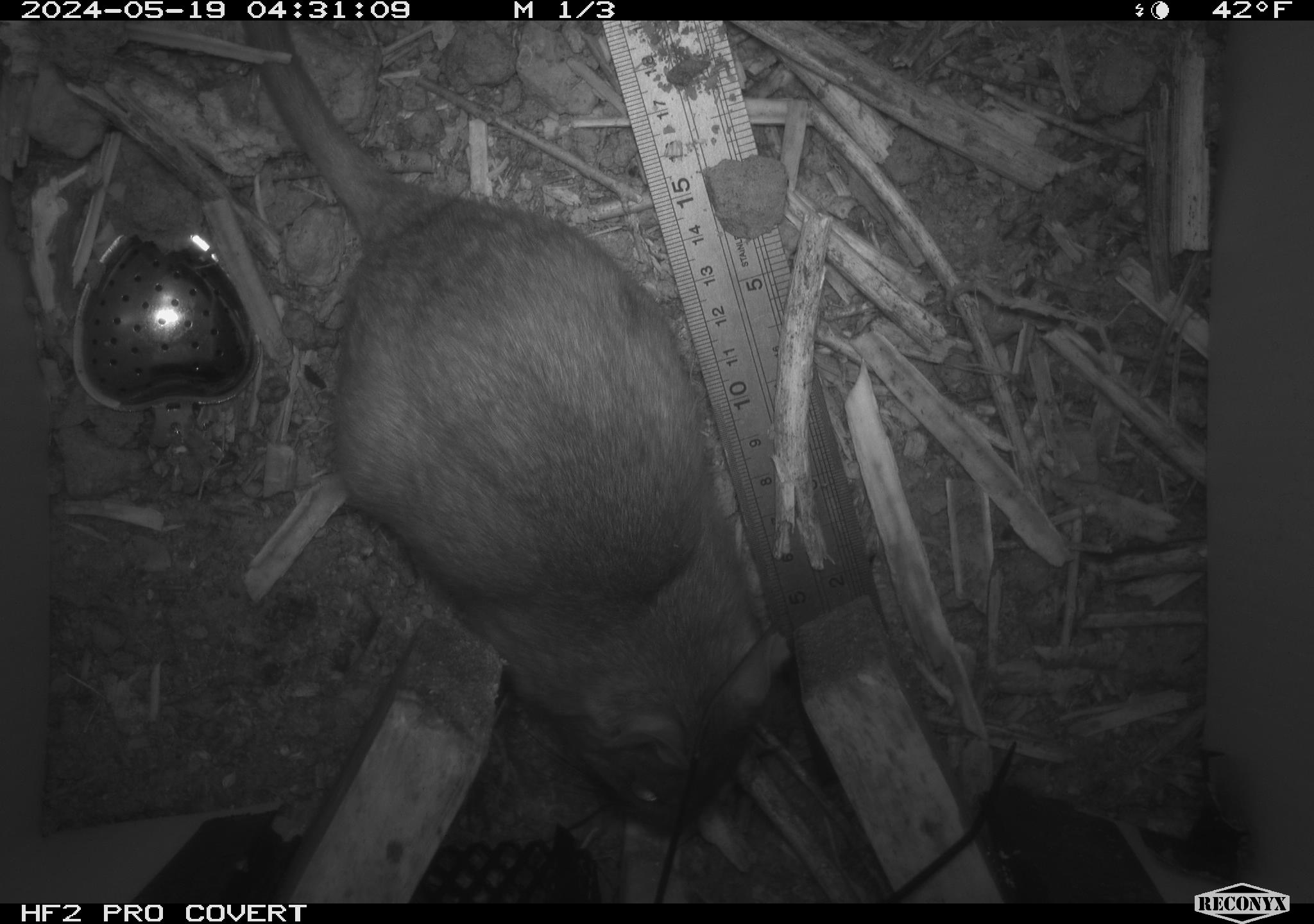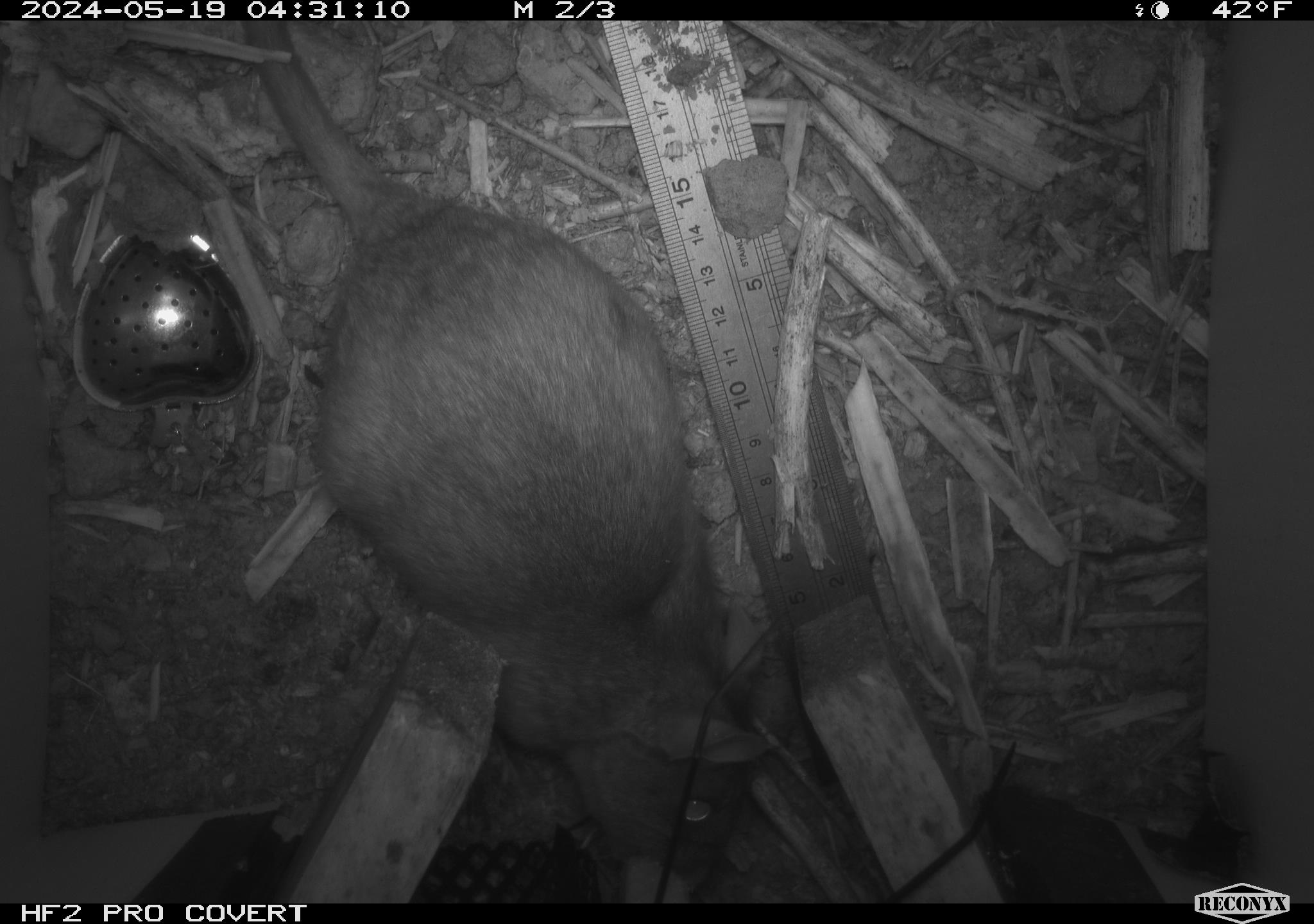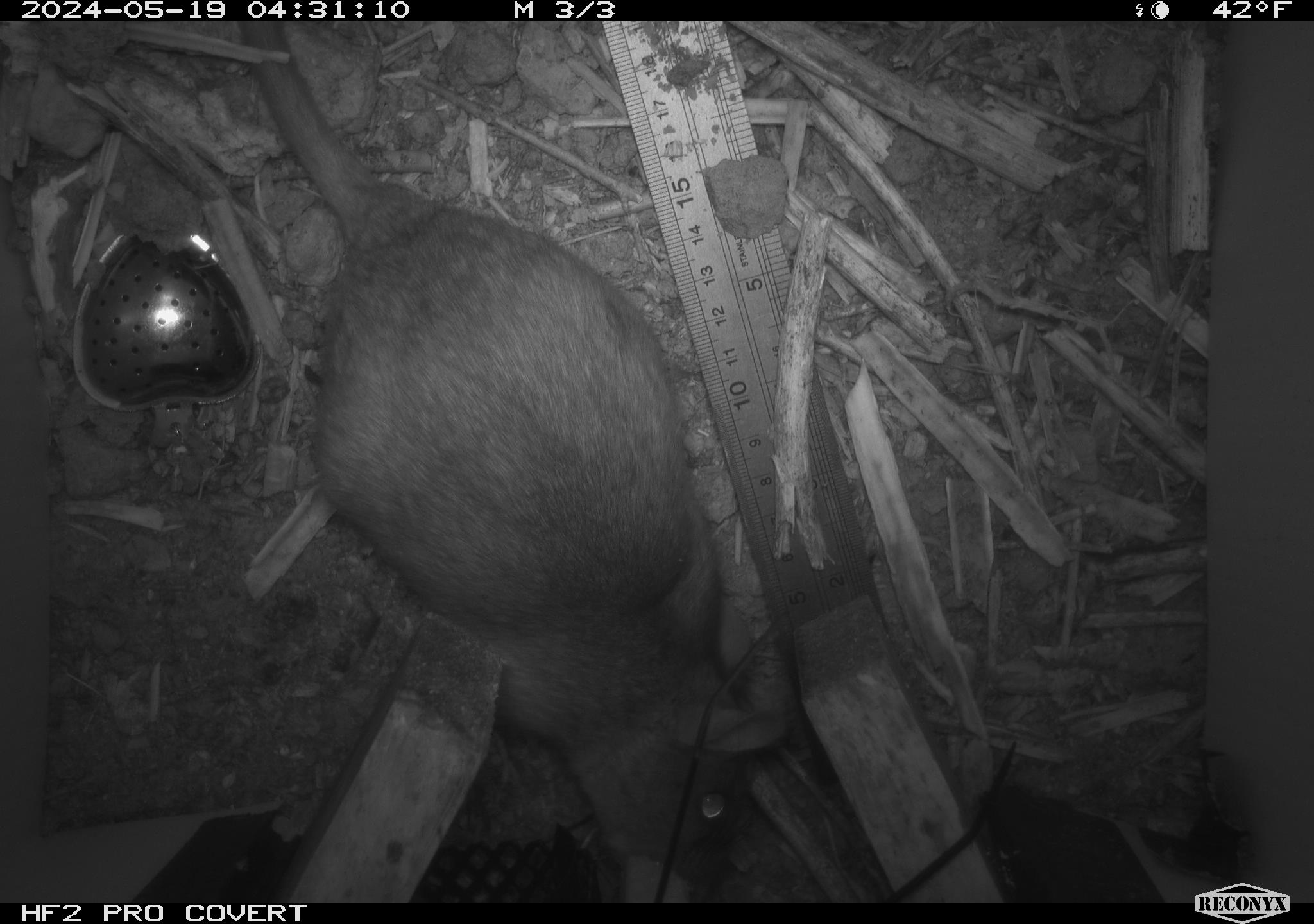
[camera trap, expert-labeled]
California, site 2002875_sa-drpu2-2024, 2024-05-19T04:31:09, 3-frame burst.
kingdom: Animalia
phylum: Chordata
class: Mammalia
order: Rodentia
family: Cricetidae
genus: Neotoma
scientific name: Neotoma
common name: pack rat or woodrat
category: neotoma species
Neotoma species (pack rat or woodrat) (Neotoma).